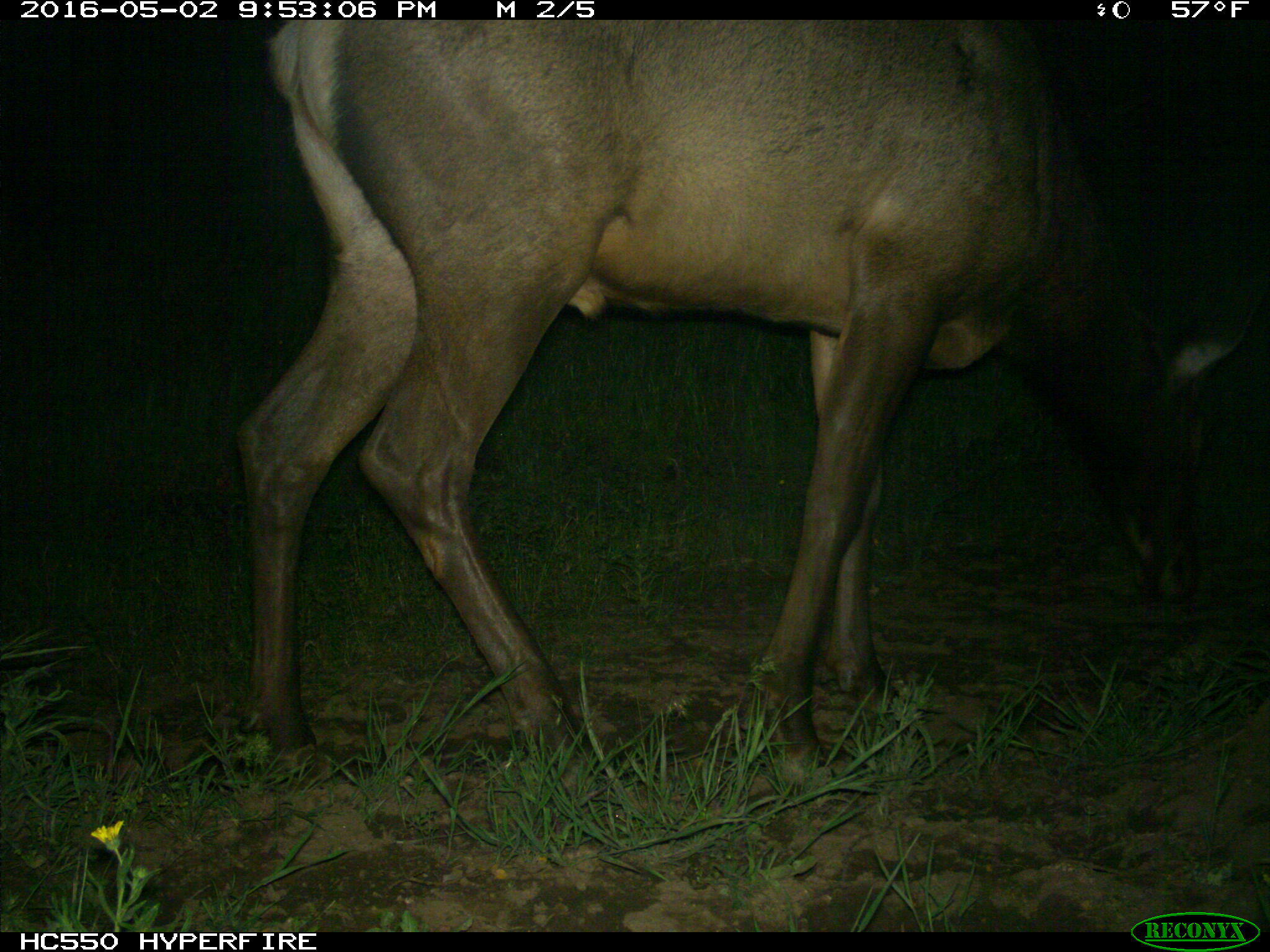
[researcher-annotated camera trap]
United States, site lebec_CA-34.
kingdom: Animalia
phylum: Chordata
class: Mammalia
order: Artiodactyla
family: Cervidae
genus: Cervus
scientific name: Cervus canadensis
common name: elk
Cervus canadensis (elk).